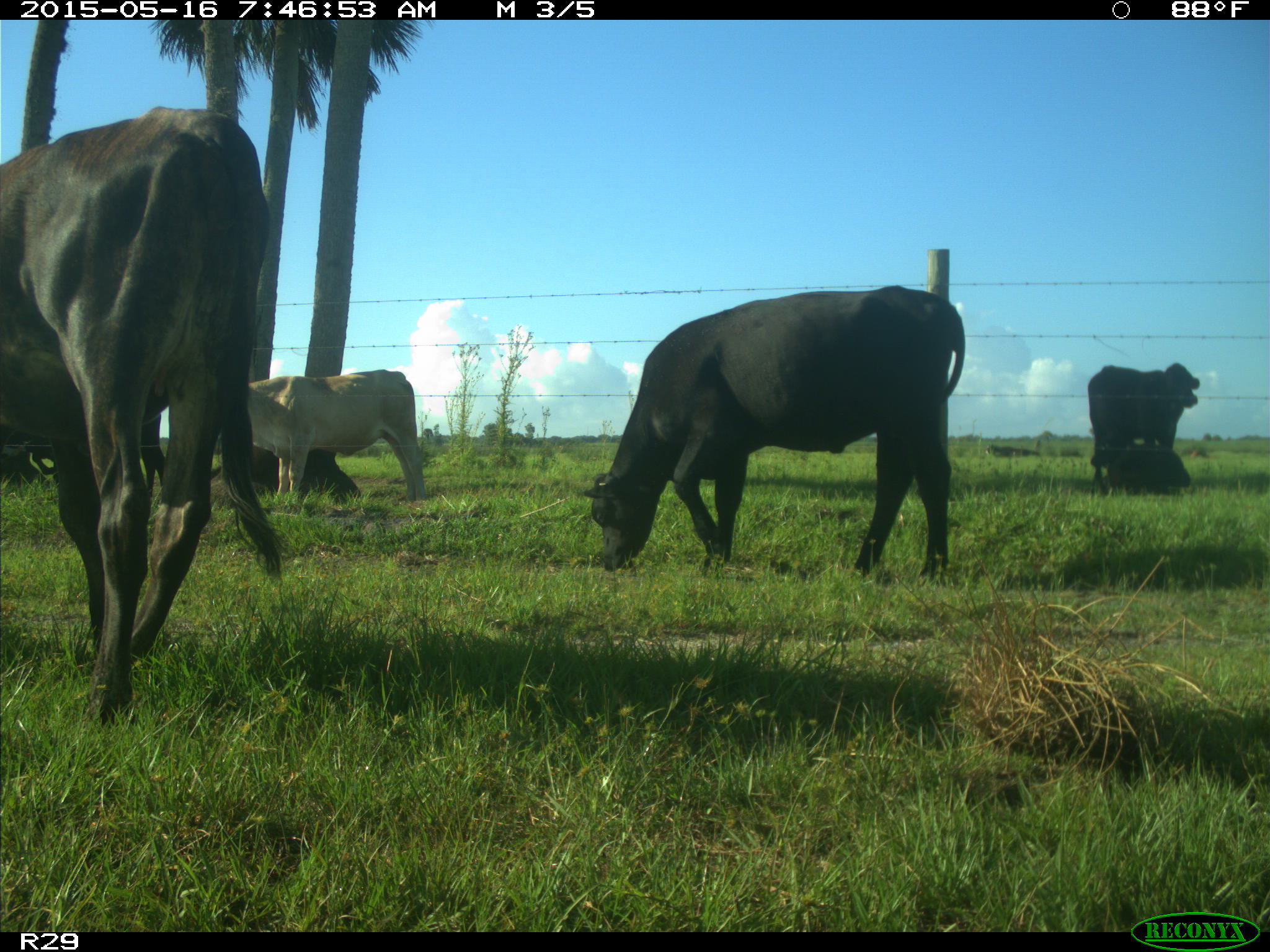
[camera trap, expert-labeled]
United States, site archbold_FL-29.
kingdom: Animalia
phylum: Chordata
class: Mammalia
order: Artiodactyla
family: Bovidae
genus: Bos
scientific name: Bos taurus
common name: domestic cow